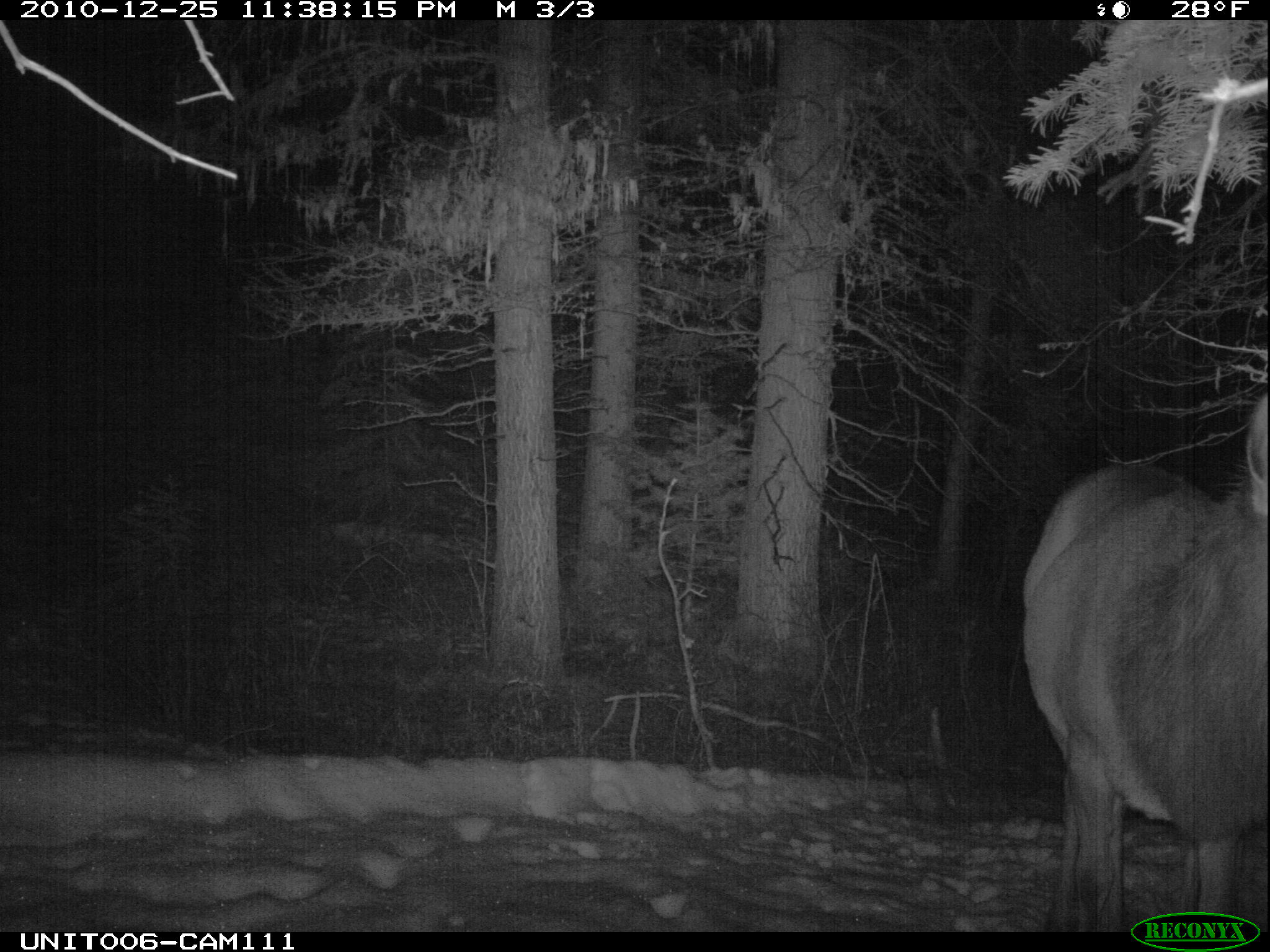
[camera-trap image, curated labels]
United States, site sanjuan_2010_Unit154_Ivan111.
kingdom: Animalia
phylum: Chordata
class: Mammalia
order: Artiodactyla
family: Cervidae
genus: Cervus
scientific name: Cervus elaphus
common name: red deer